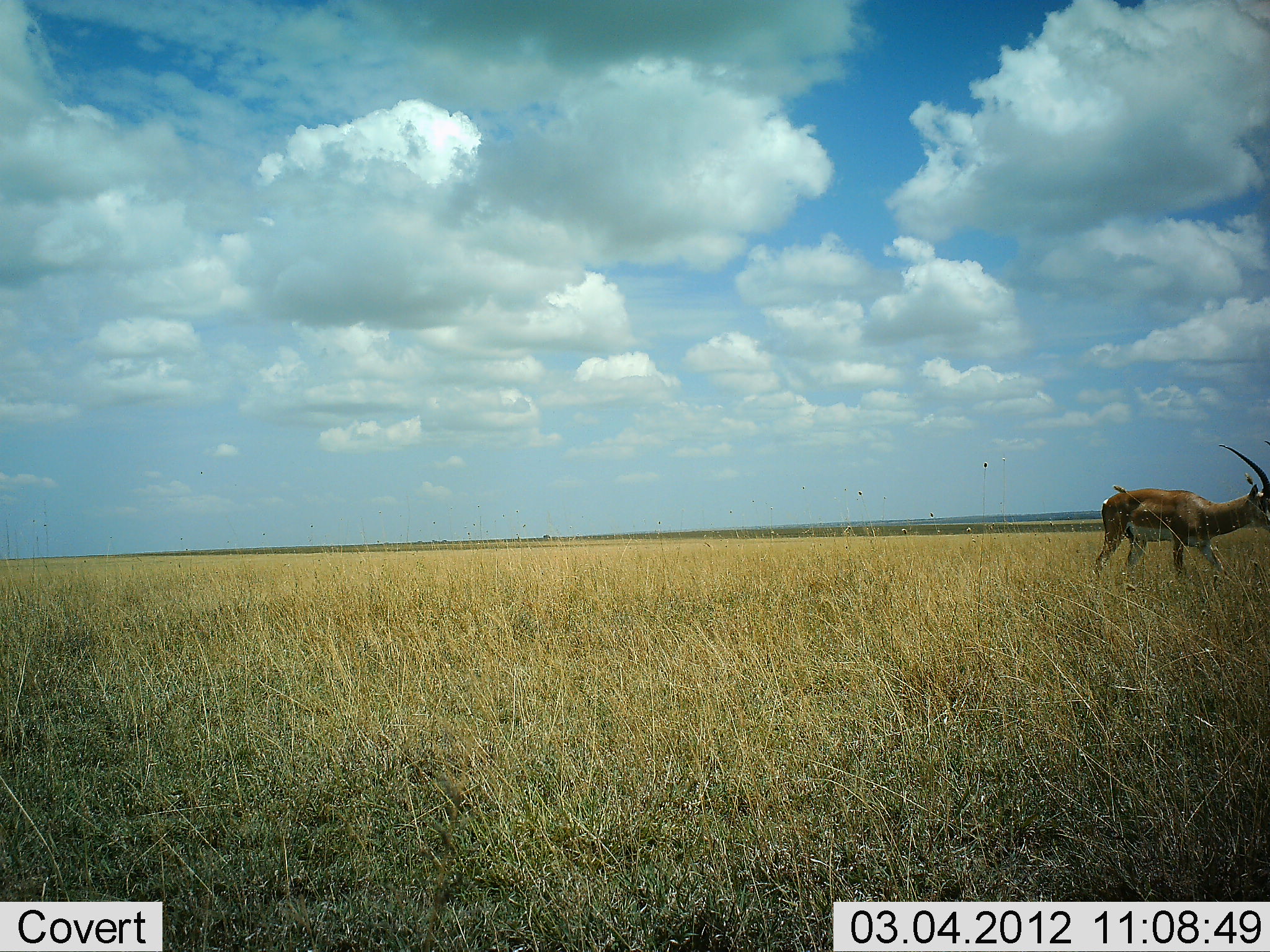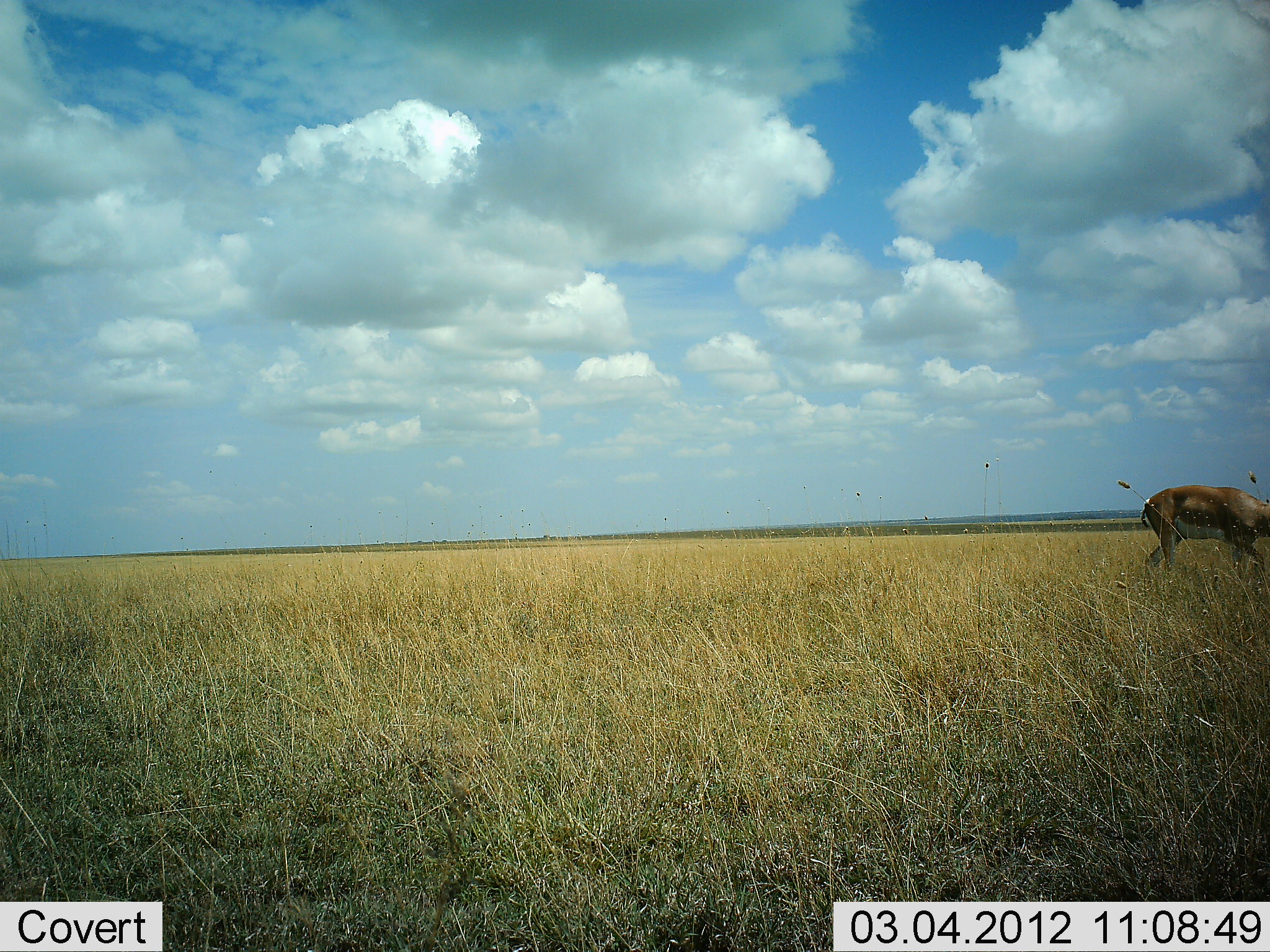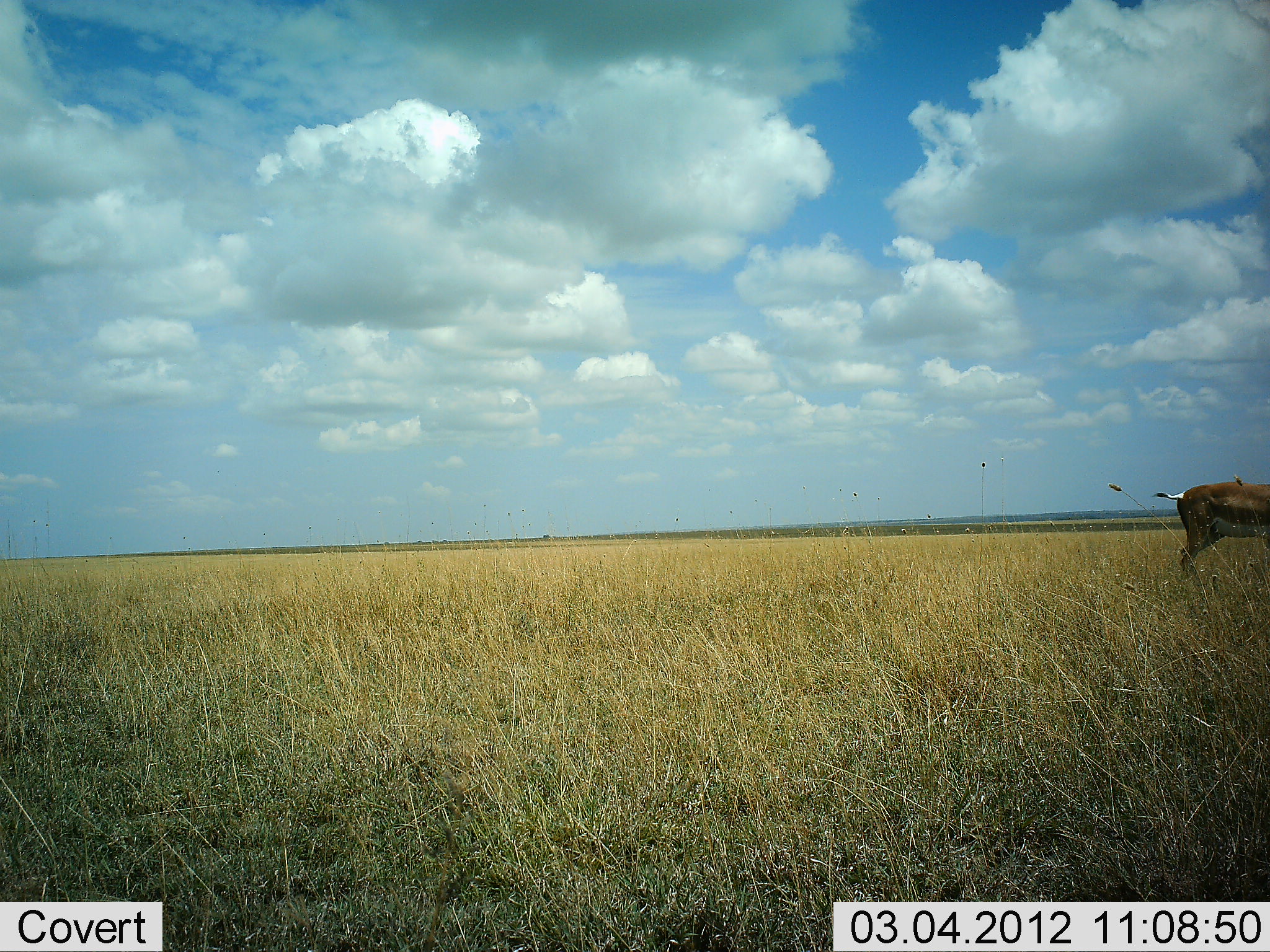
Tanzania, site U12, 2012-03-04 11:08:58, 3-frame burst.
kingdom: Animalia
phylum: Chordata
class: Mammalia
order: Artiodactyla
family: Bovidae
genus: Nanger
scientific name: Nanger granti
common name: grant's gazelle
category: gazellegrants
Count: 1.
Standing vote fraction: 8%.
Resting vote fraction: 0%.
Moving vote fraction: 100%.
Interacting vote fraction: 0%.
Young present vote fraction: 0%.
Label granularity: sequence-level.